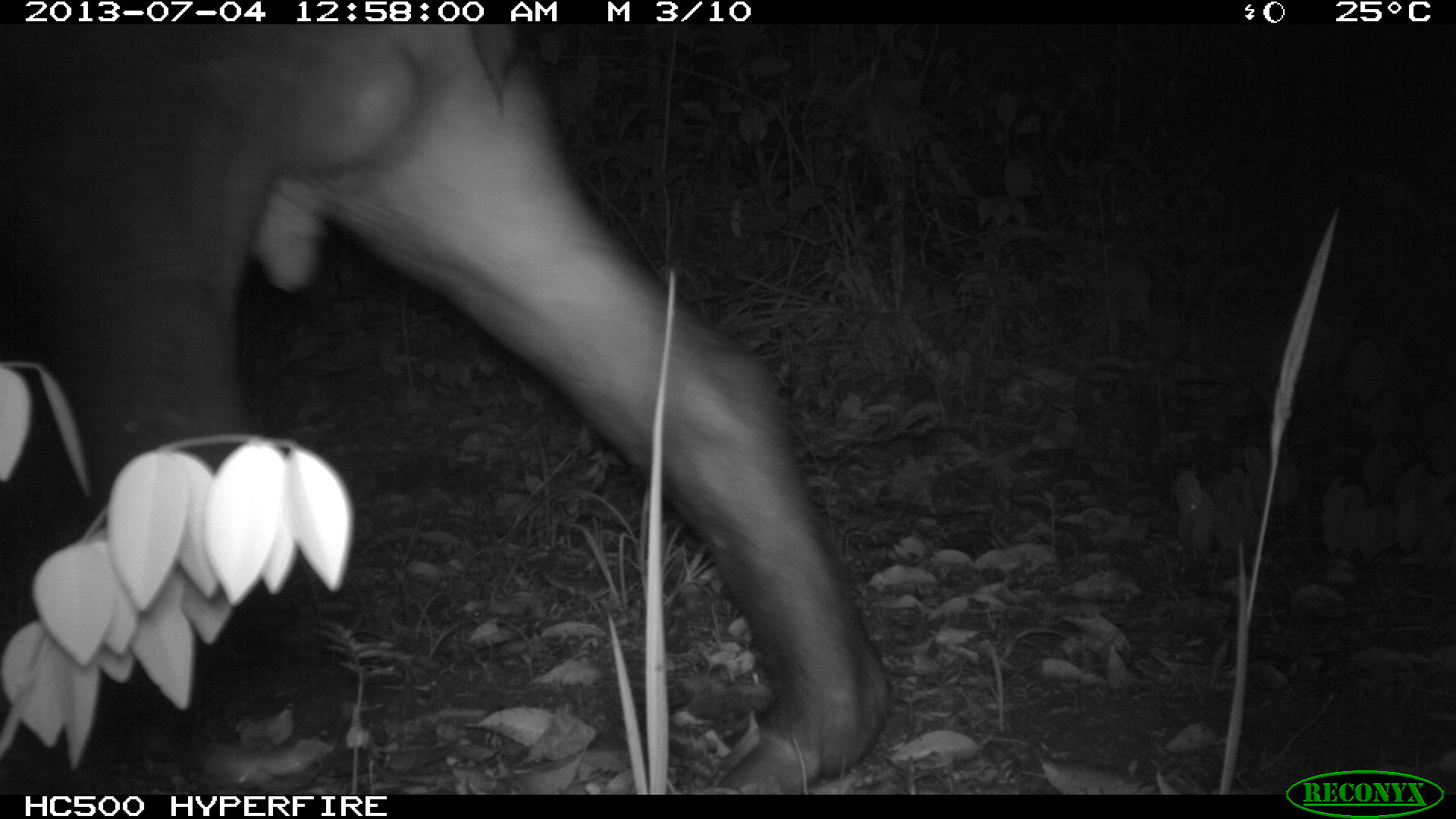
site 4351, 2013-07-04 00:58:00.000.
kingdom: Animalia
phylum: Chordata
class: Mammalia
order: Perissodactyla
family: Tapiridae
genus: Tapirus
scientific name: Tapirus bairdii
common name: baird's tapir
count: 1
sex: male